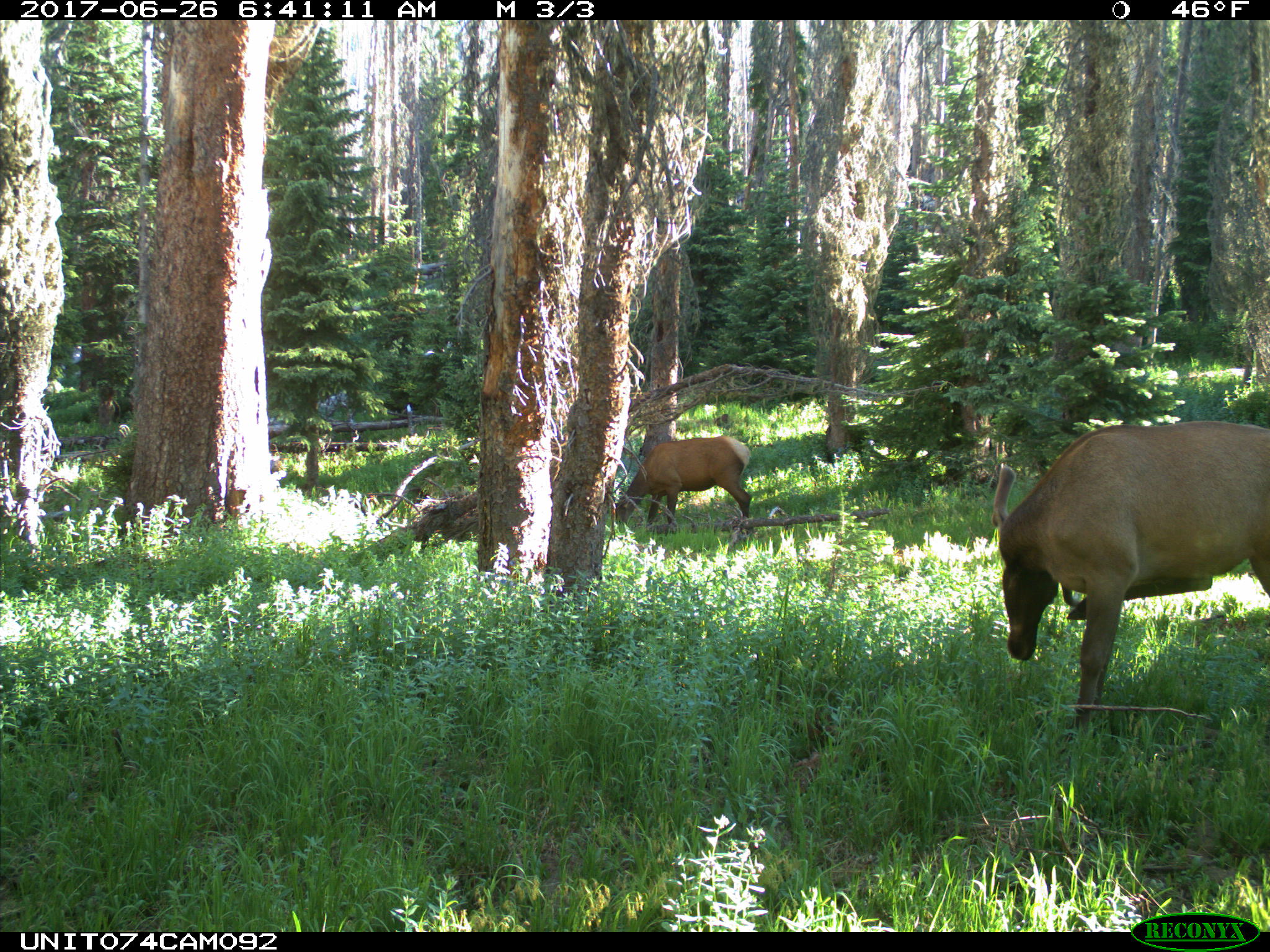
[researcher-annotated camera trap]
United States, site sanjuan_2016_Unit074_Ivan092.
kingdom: Animalia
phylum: Chordata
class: Mammalia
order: Artiodactyla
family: Cervidae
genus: Cervus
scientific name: Cervus elaphus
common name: red deer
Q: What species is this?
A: Cervus elaphus (red deer).